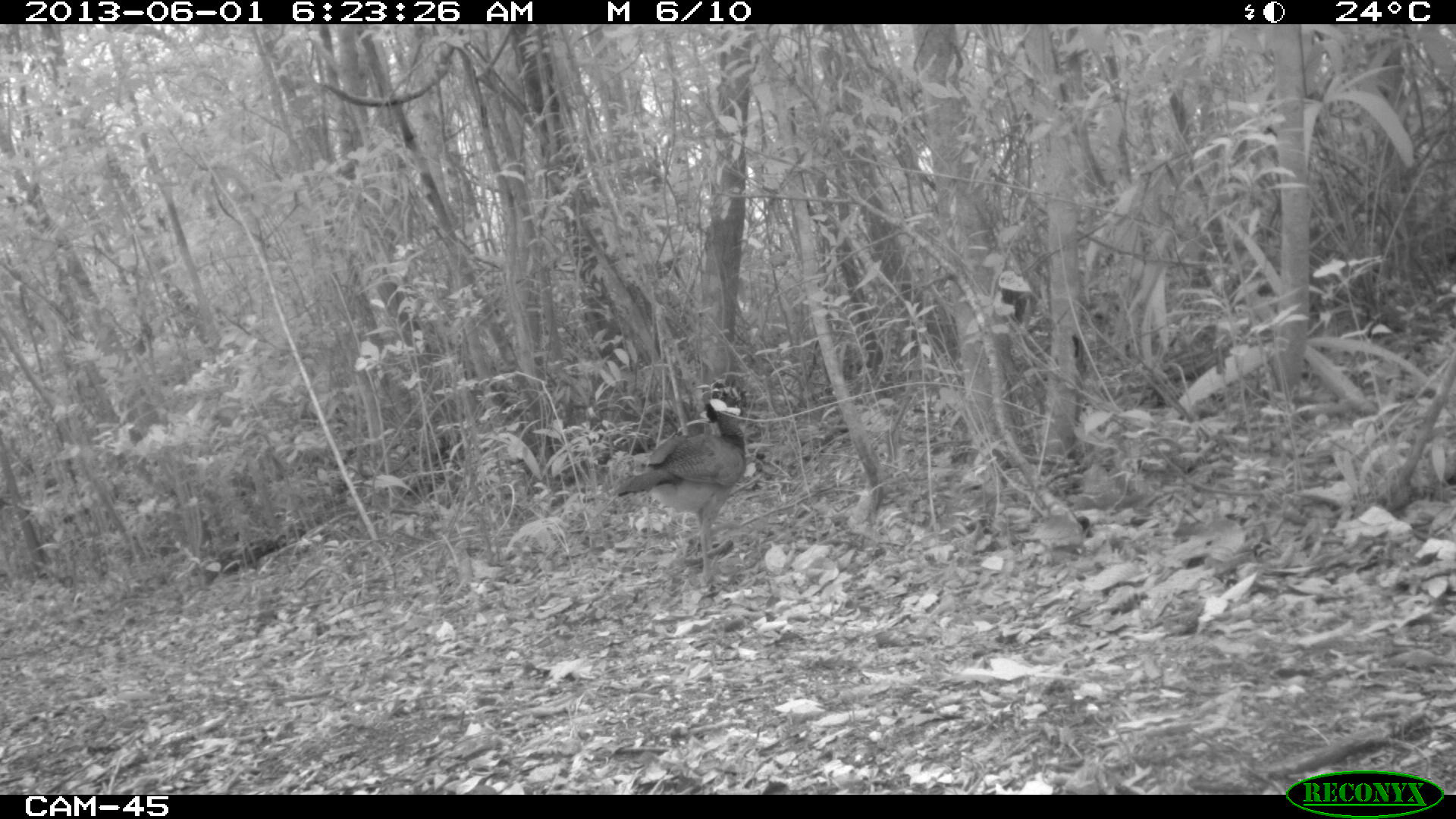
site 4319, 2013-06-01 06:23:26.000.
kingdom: Animalia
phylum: Chordata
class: Aves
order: Galliformes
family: Cracidae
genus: Crax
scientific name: Crax rubra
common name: great curassow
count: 1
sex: female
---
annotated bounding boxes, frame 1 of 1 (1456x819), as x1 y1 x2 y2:
crax rubra: 613 378 748 594